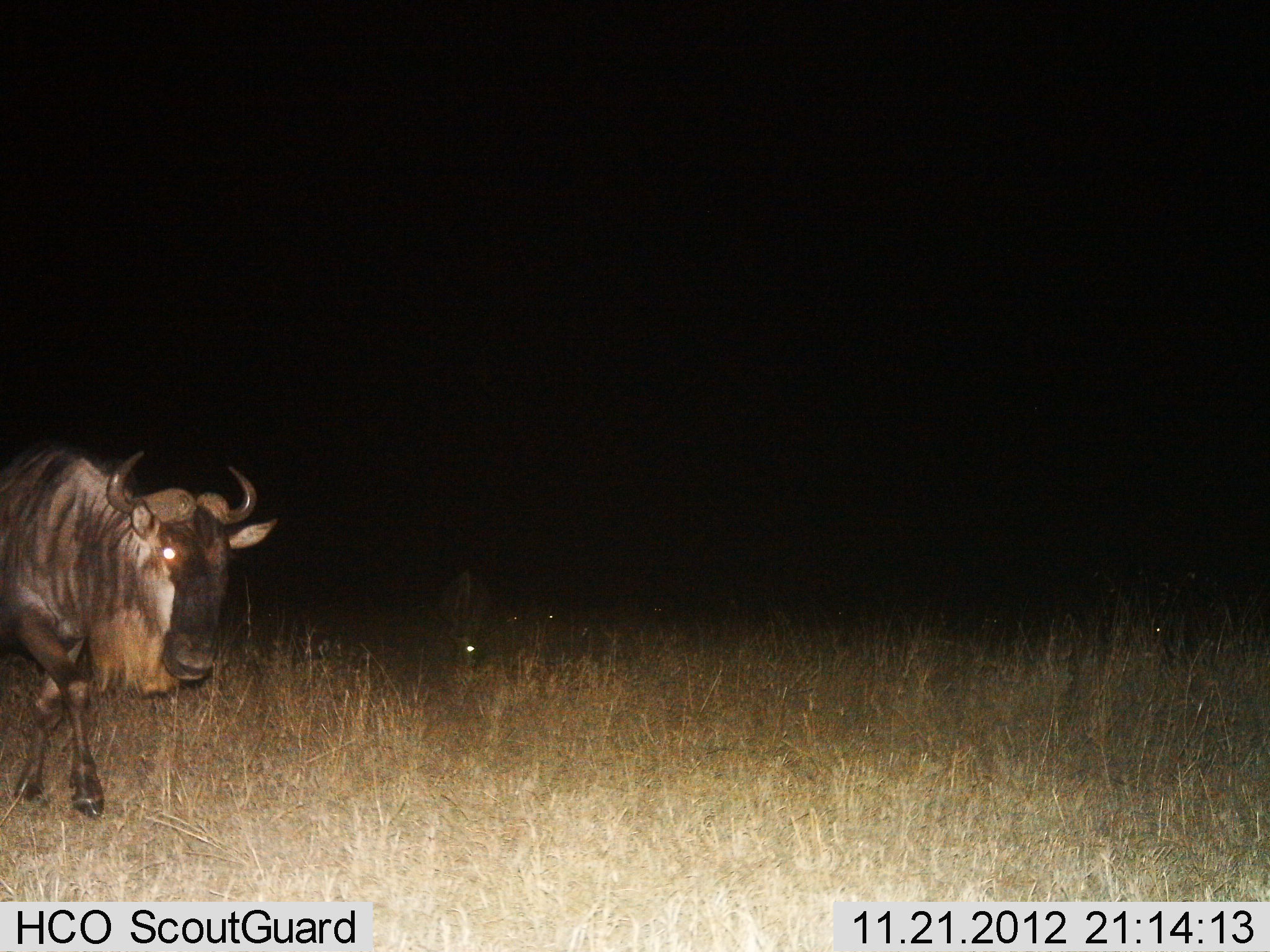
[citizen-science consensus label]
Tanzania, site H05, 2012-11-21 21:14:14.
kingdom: Animalia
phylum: Chordata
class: Mammalia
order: Artiodactyla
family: Bovidae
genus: Connochaetes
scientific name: Connochaetes taurinus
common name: blue wildebeest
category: wildebeest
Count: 2.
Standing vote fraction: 30%.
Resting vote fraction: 0%.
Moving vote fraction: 80%.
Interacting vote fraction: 0%.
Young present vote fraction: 0%.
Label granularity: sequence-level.